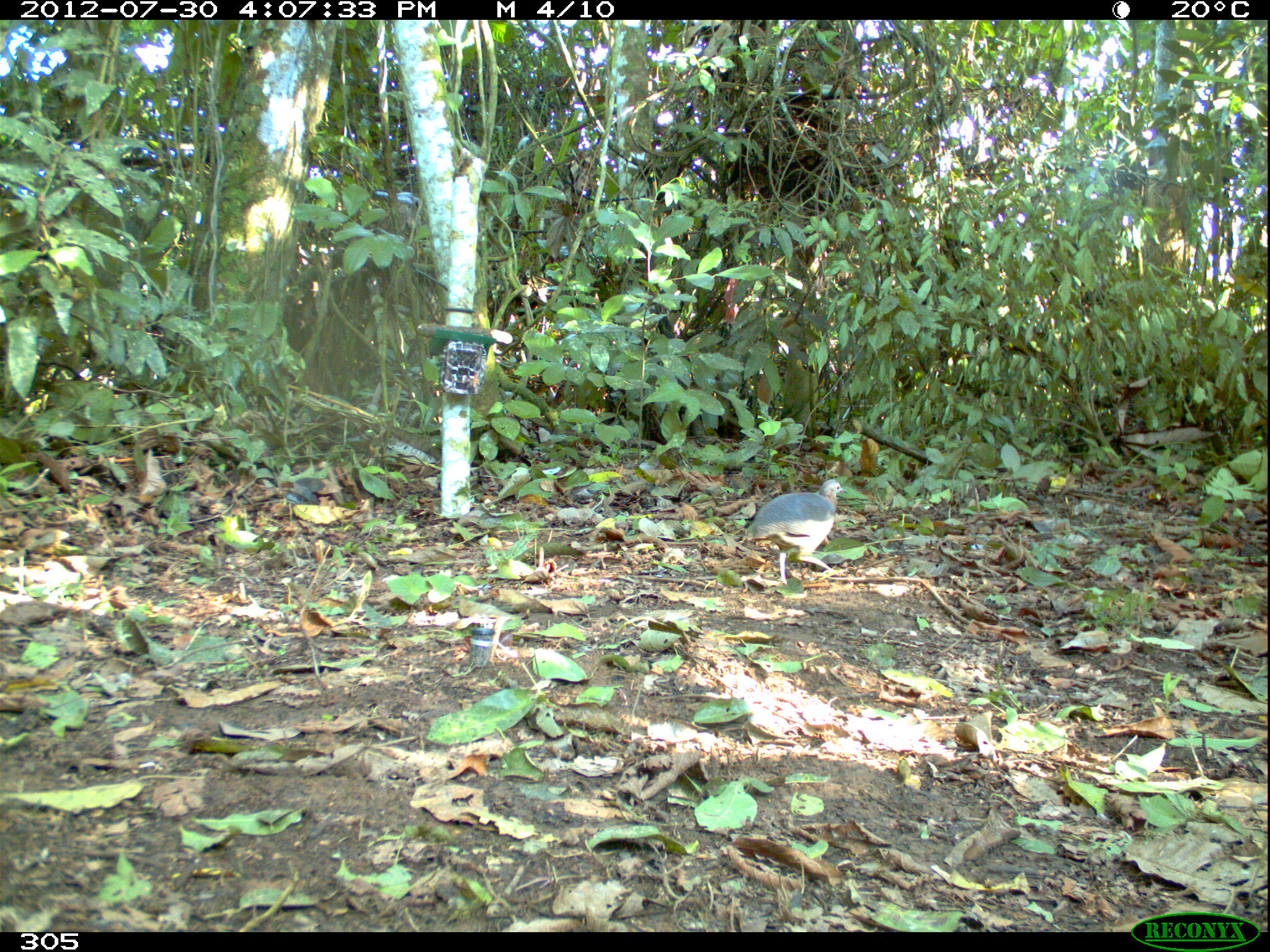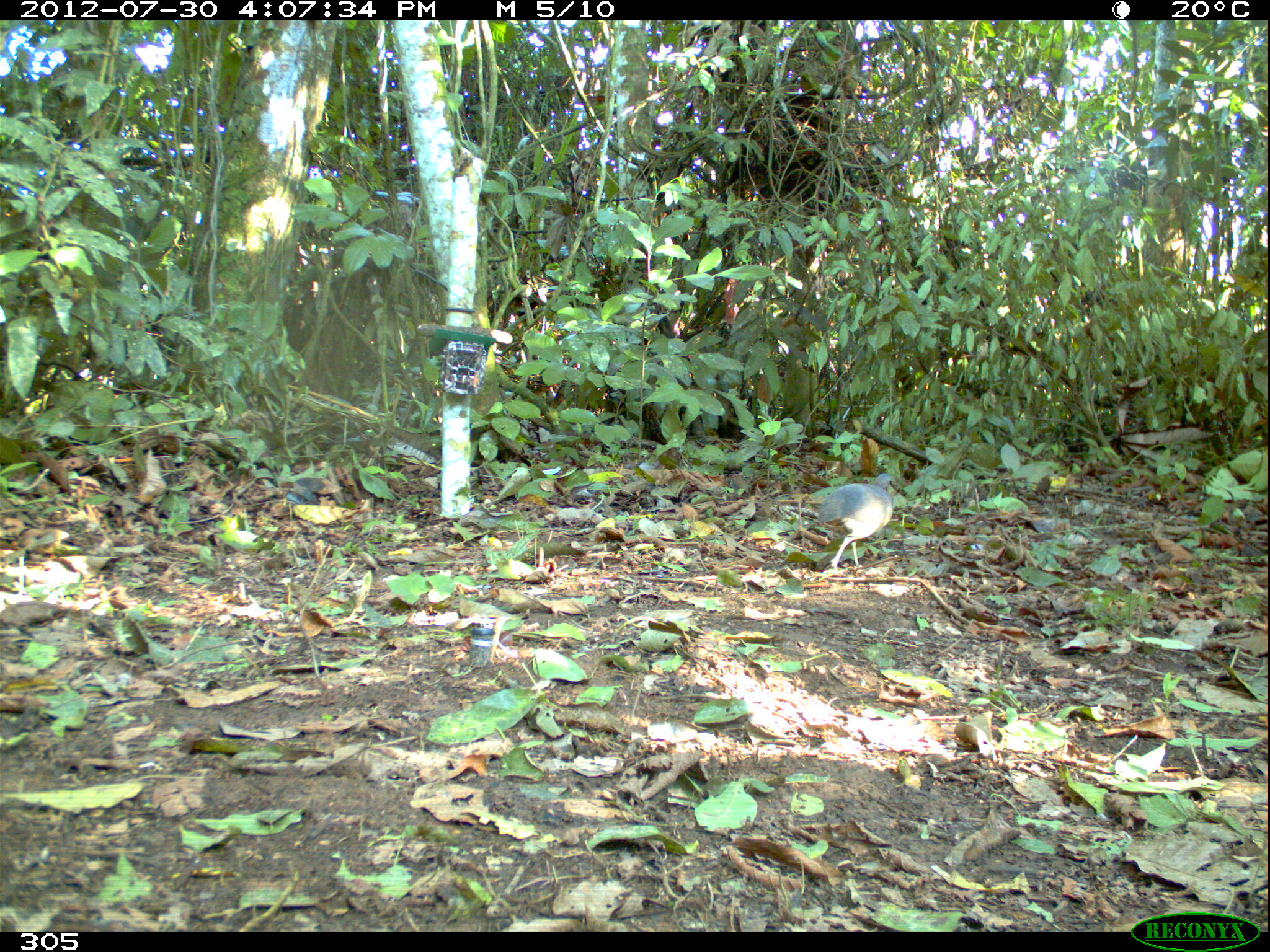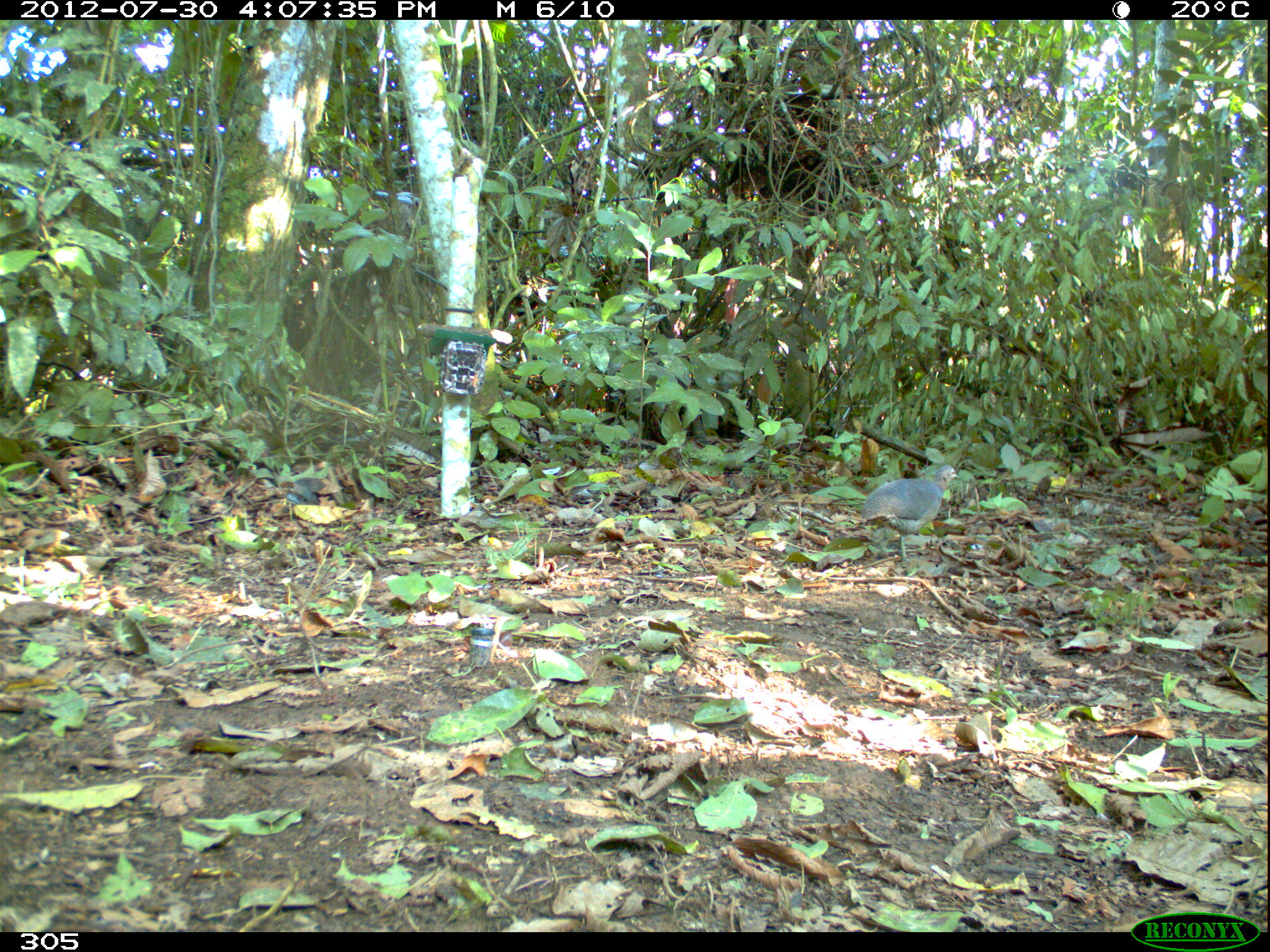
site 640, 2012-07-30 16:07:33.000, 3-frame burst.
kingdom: Animalia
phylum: Chordata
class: Aves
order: Galliformes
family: Phasianidae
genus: Alectoris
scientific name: Alectoris rufa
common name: red-legged partridge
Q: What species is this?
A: Alectoris rufa (red-legged partridge).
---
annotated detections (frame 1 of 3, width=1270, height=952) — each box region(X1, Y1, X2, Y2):
alectoris rufa: region(746, 478, 848, 584)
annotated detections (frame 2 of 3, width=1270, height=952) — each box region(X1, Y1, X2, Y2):
alectoris rufa: region(816, 472, 906, 569)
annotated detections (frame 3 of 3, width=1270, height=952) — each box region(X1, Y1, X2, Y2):
alectoris rufa: region(860, 464, 960, 563)